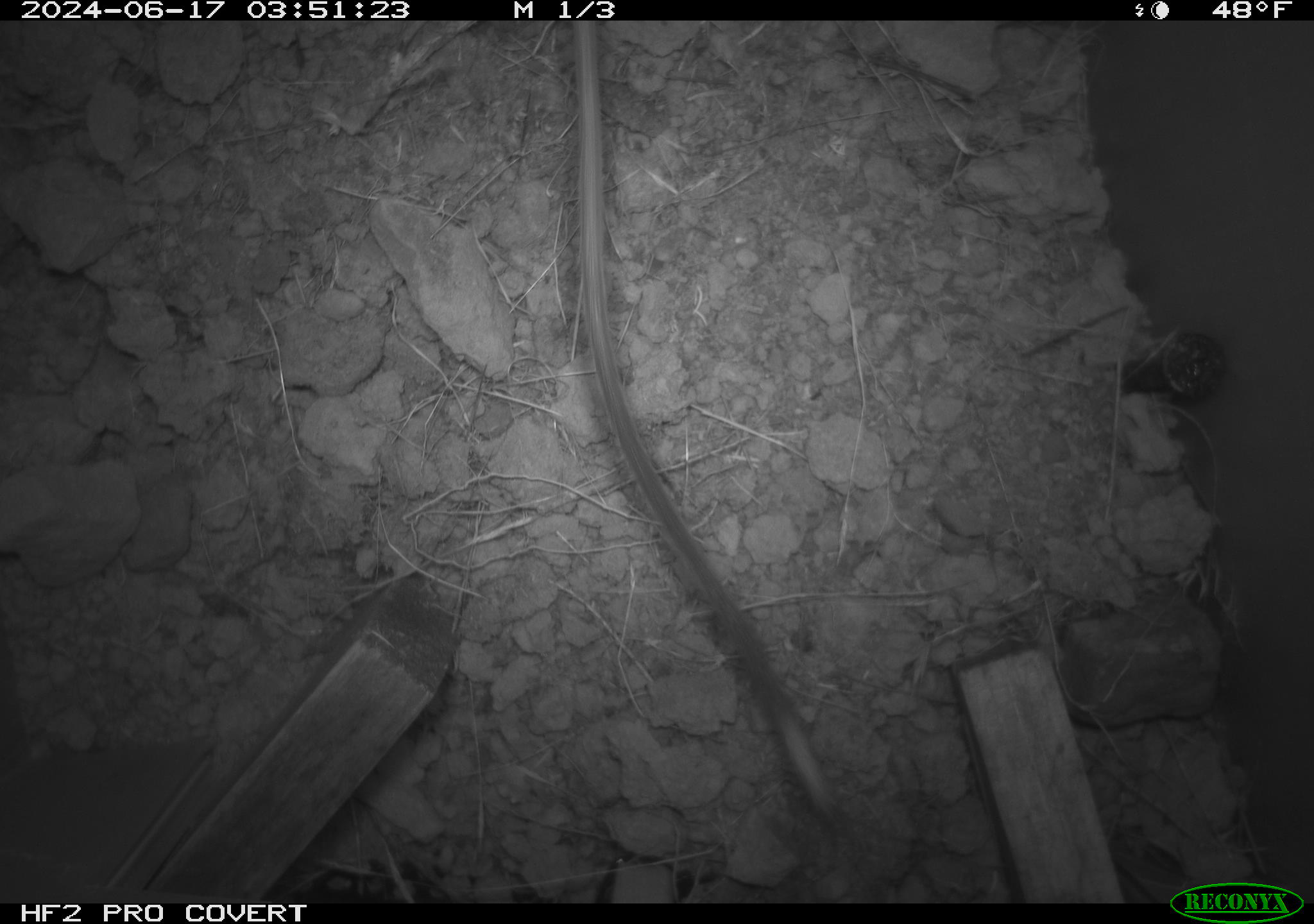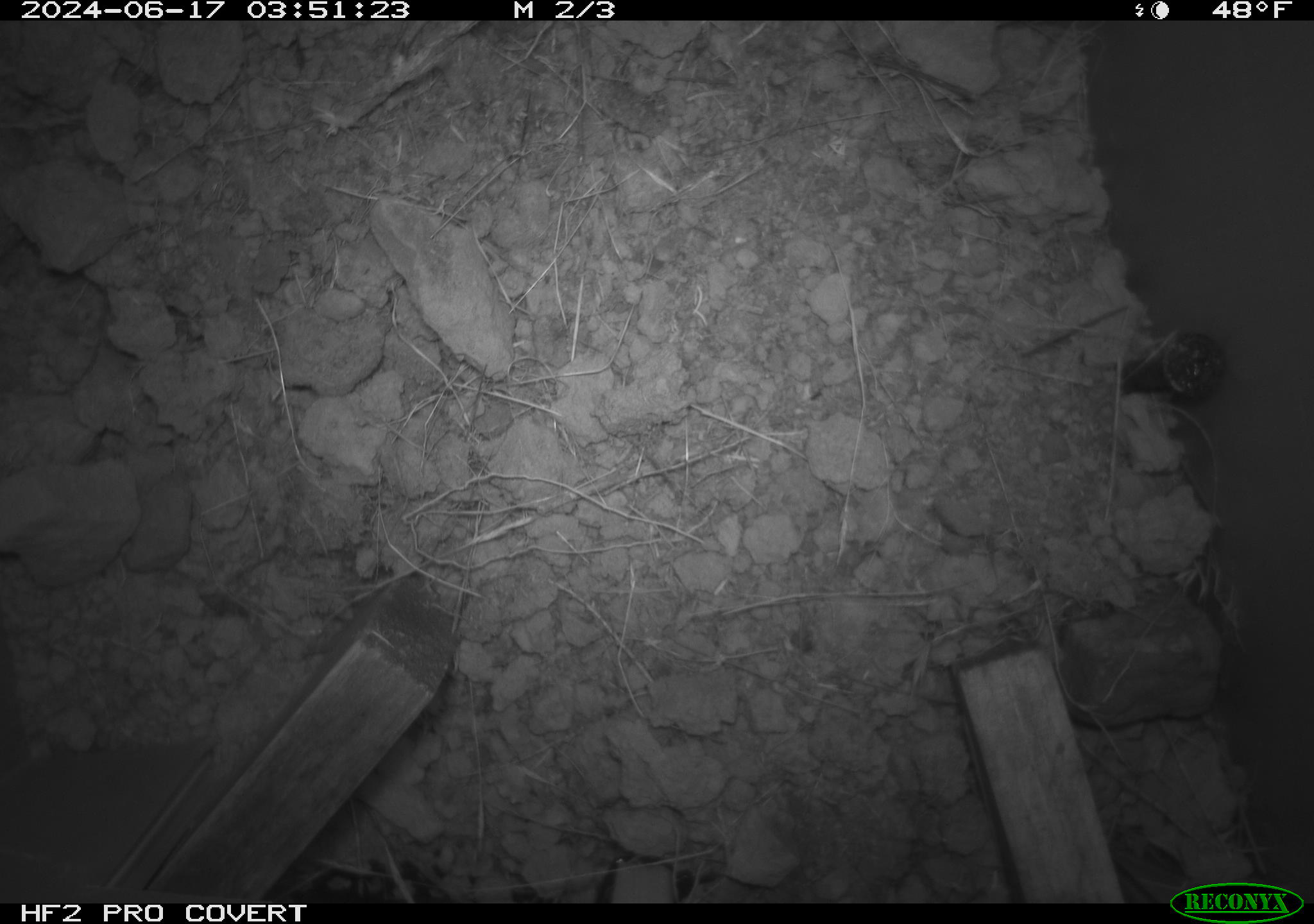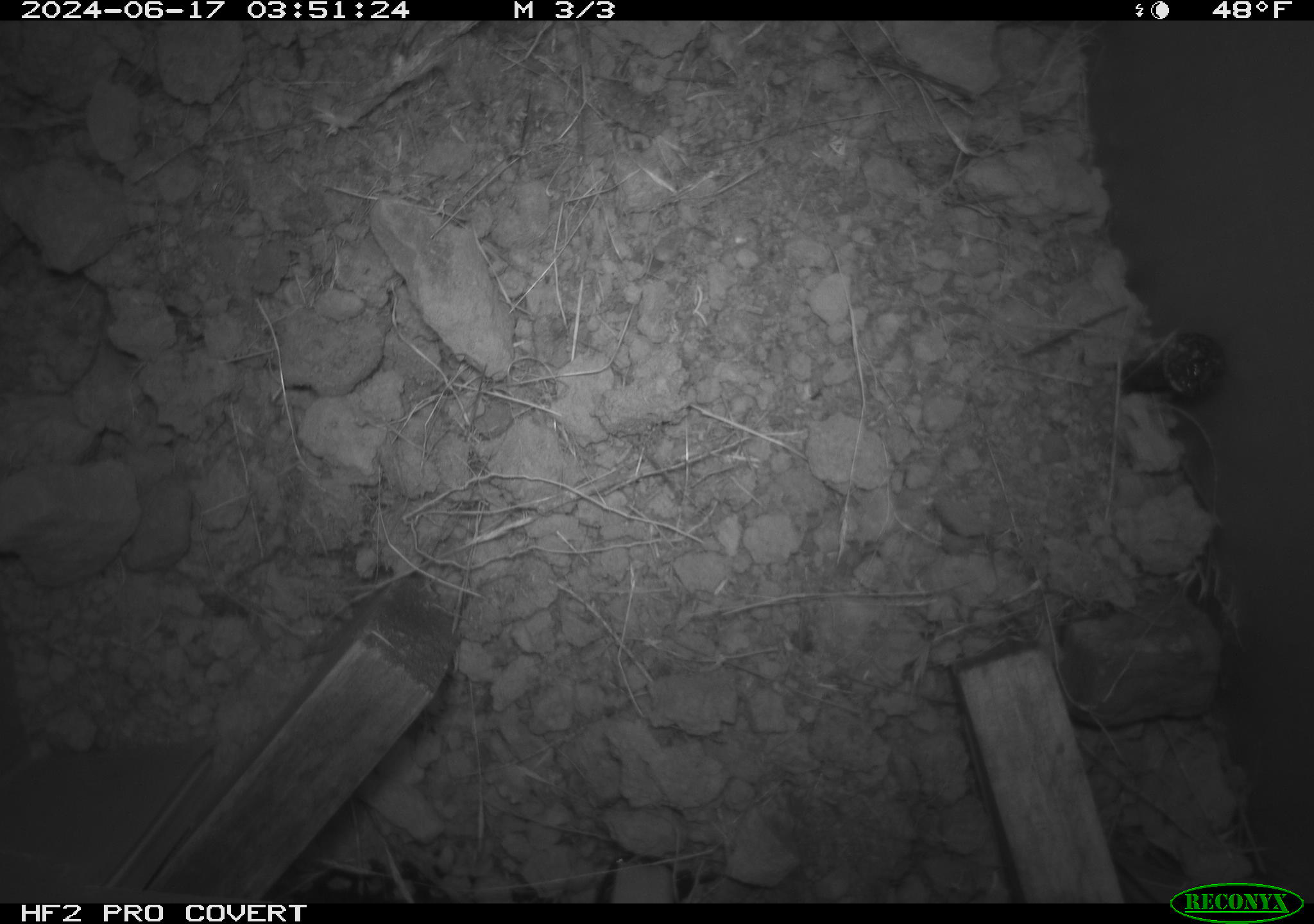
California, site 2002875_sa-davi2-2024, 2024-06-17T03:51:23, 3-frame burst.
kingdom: Animalia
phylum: Chordata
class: Mammalia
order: Rodentia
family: Heteromyidae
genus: Dipodomys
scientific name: Dipodomys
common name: kangaroo rats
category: dipodomys species